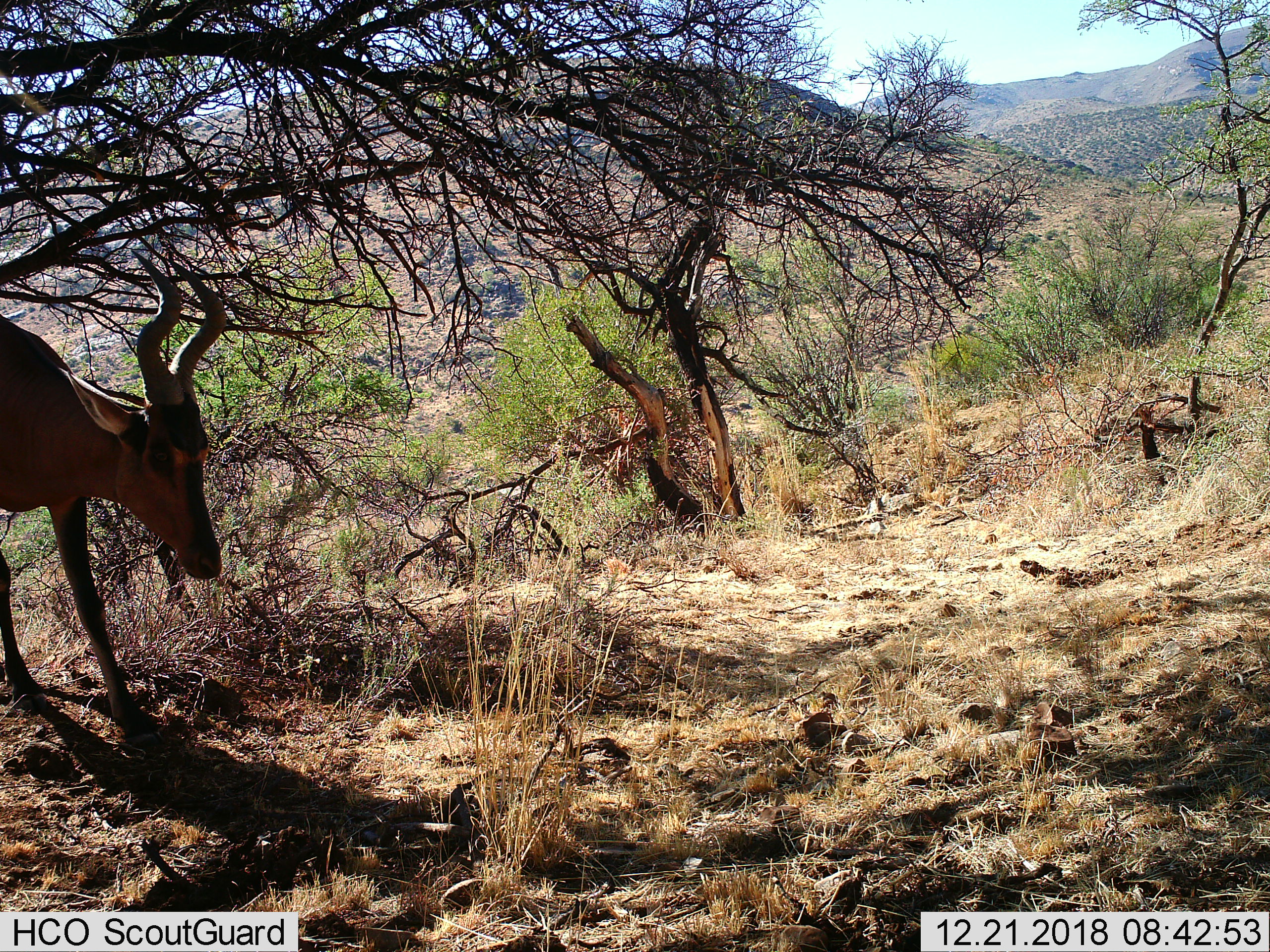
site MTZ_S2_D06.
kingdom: Animalia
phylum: Chordata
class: Mammalia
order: Artiodactyla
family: Bovidae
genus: Alcelaphus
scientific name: Alcelaphus buselaphus caama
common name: red hartebeest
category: hartebeestred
Hartebeestred (red hartebeest) (Alcelaphus buselaphus caama), count 1. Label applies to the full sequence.